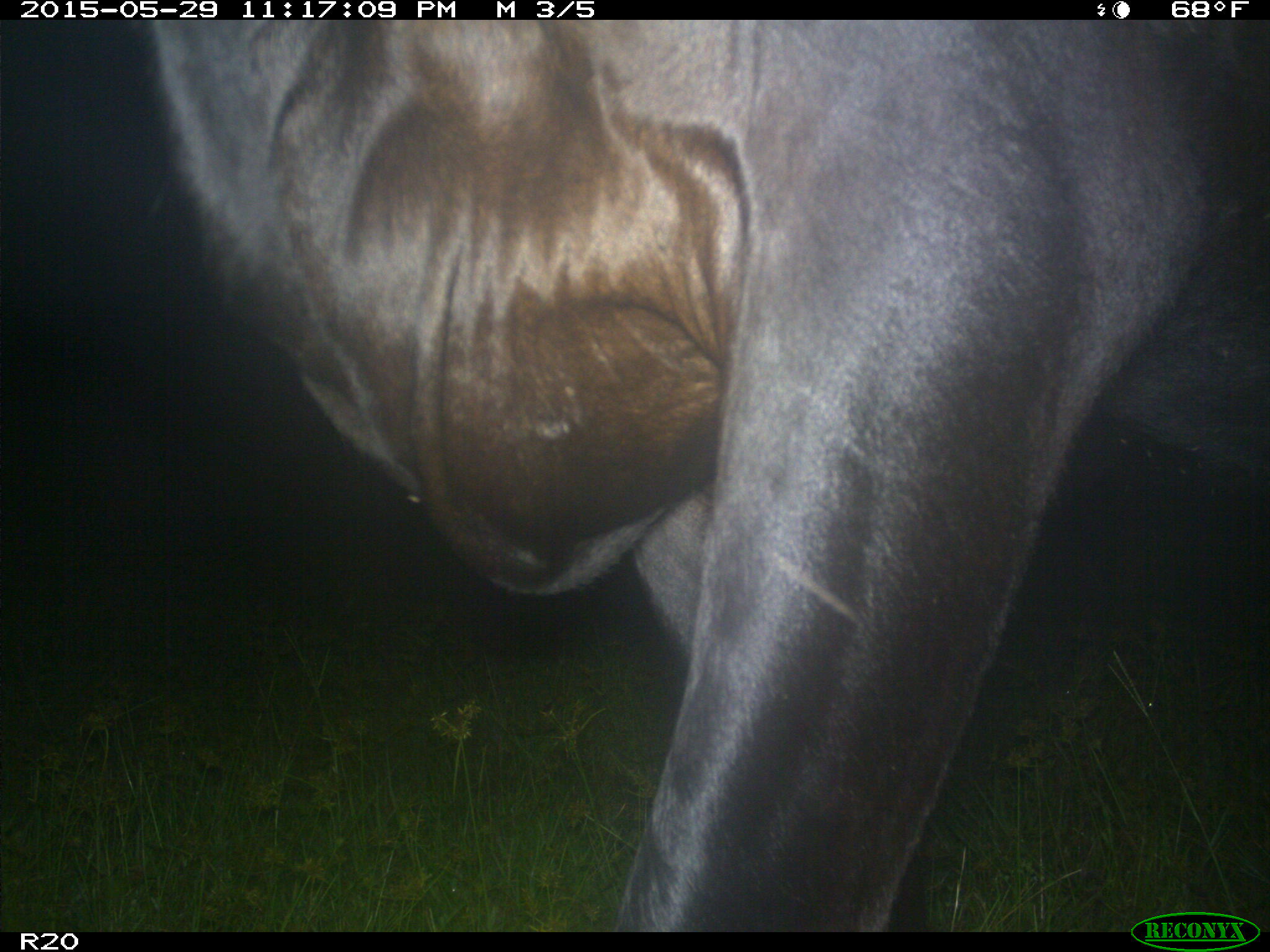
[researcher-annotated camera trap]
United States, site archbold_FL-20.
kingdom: Animalia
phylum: Chordata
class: Mammalia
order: Artiodactyla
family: Bovidae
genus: Bos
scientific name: Bos taurus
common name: domestic cow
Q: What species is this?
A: Bos taurus (domestic cow).